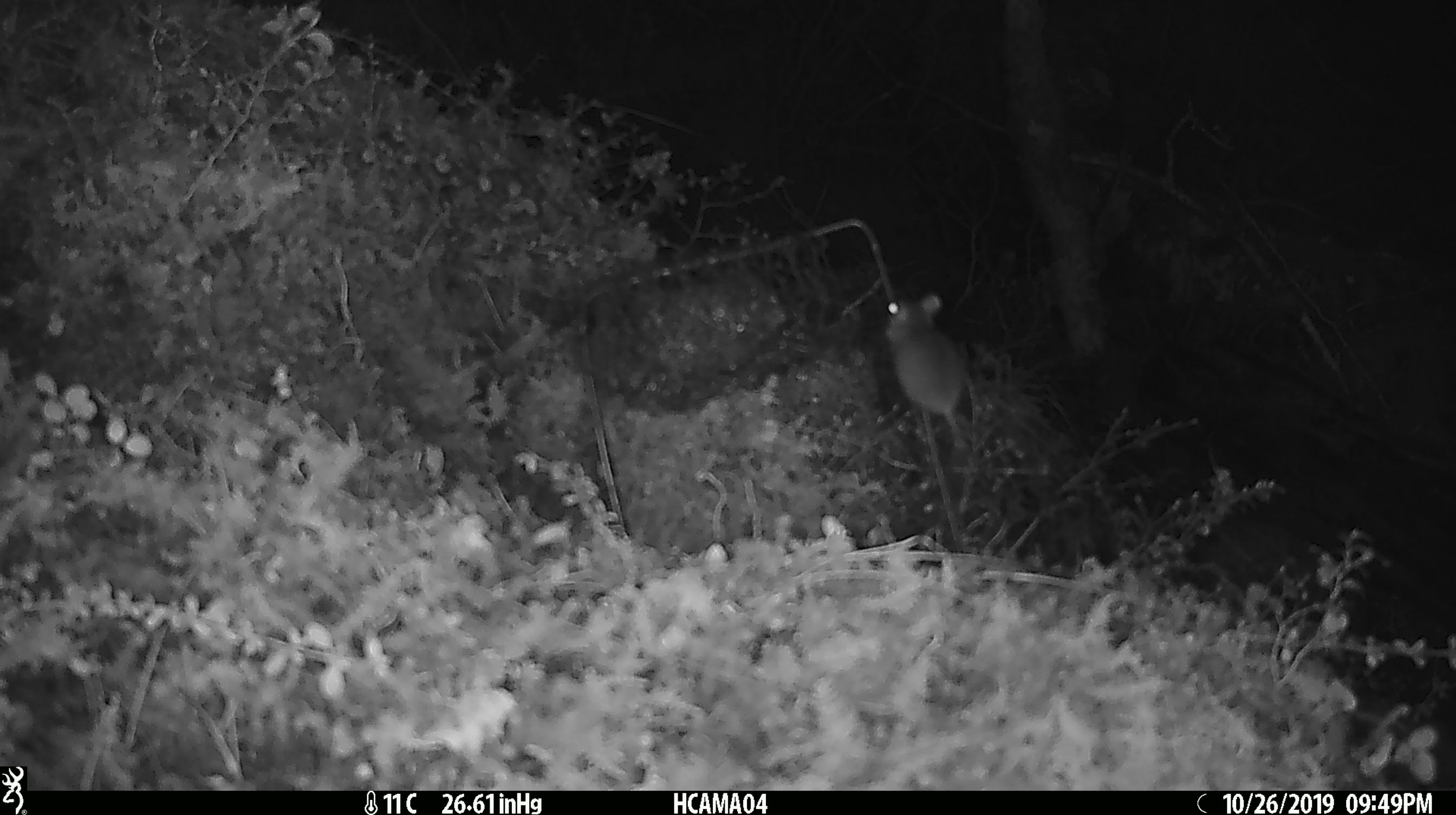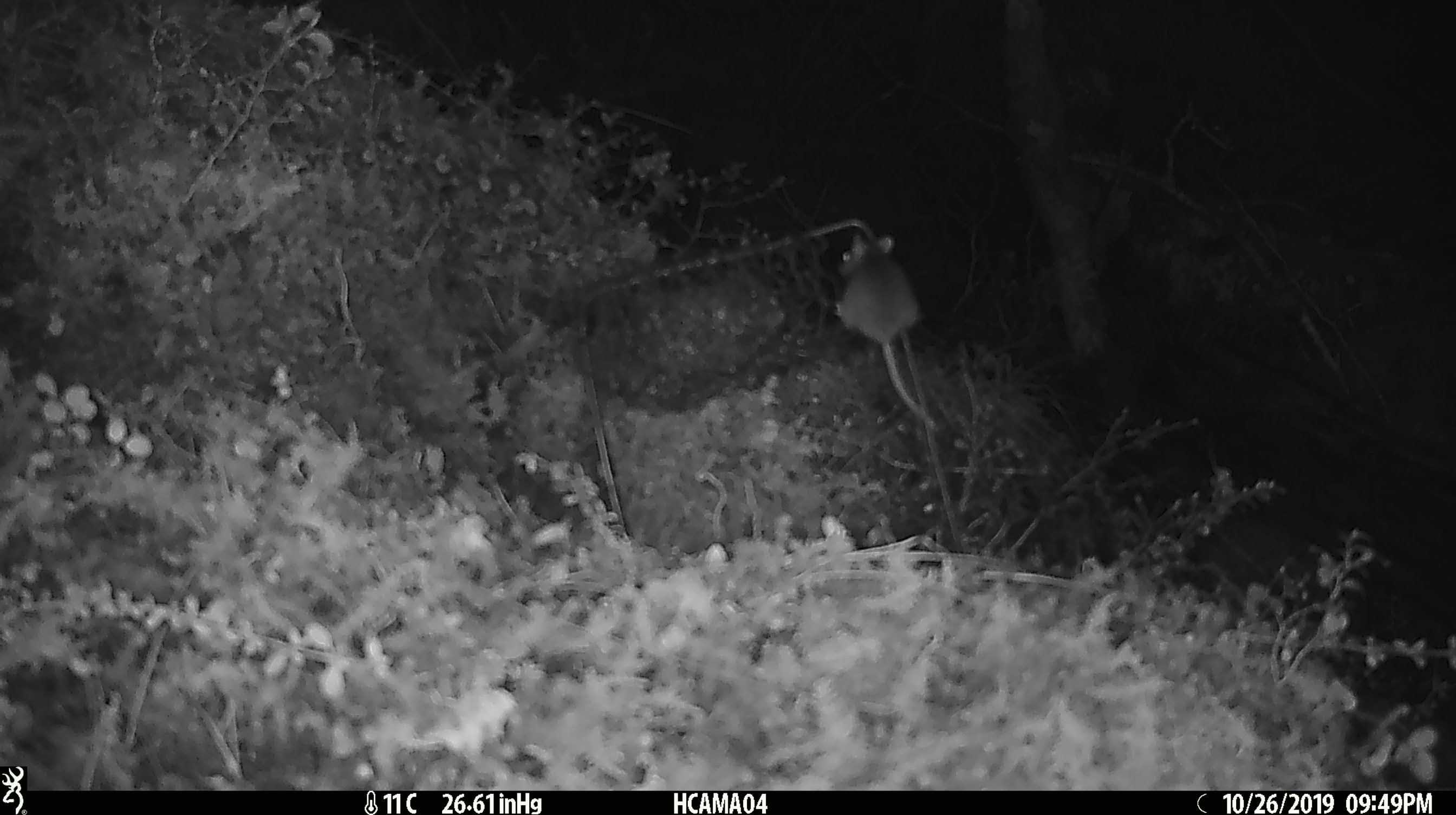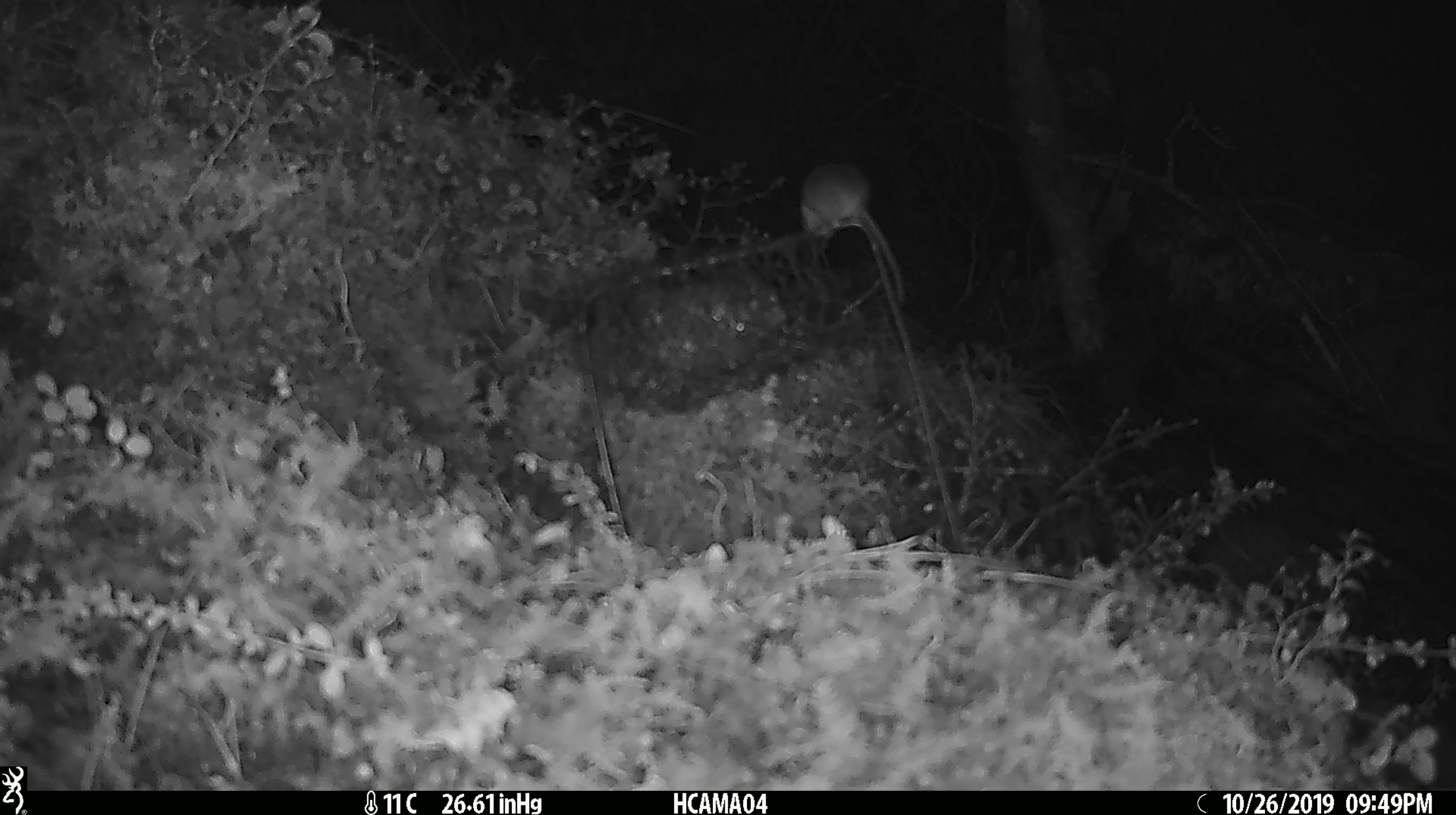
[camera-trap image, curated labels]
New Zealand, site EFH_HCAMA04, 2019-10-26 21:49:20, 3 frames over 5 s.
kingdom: Animalia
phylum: Chordata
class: Mammalia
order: Rodentia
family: Muridae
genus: Mus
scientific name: Mus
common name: mouse